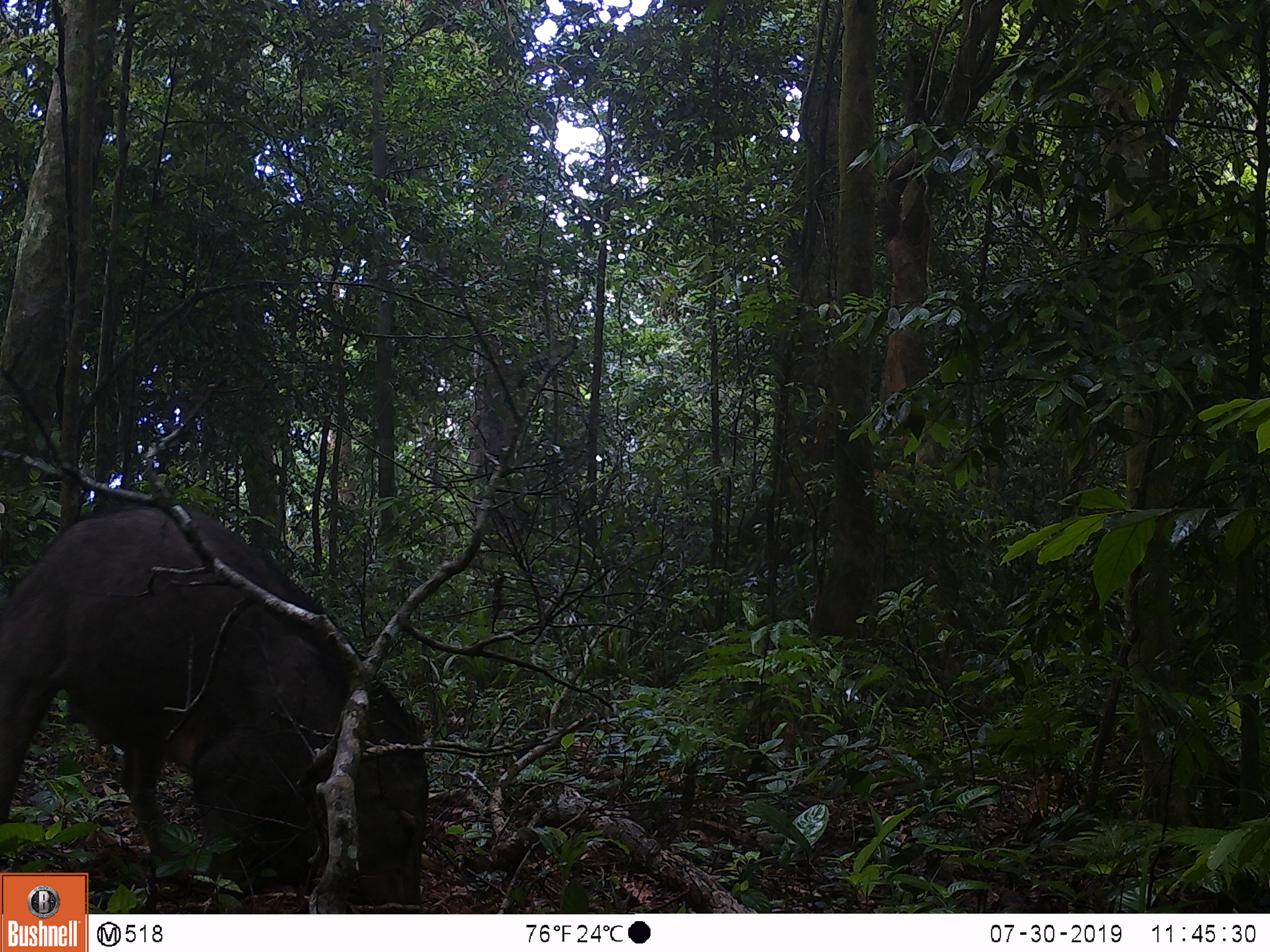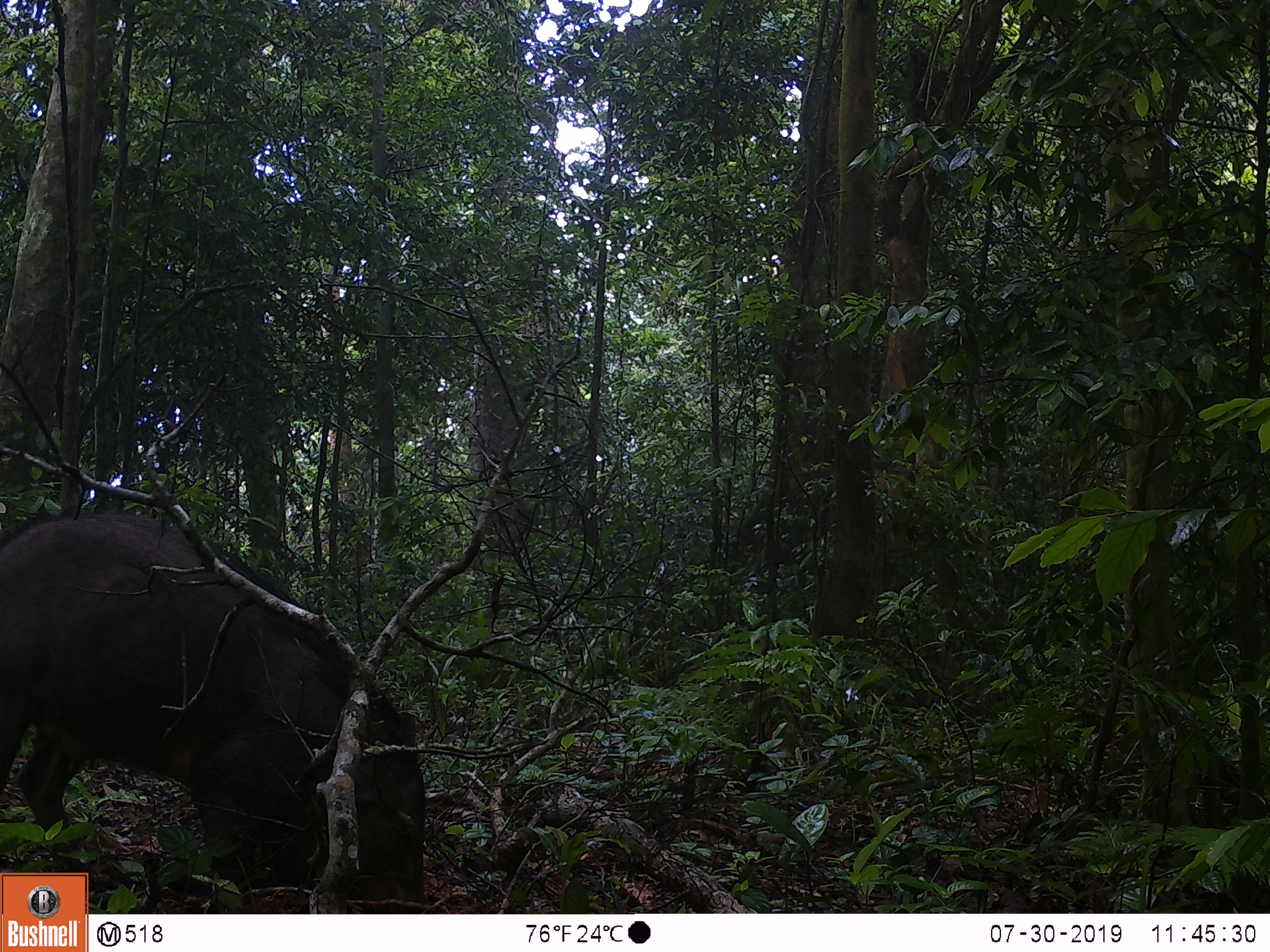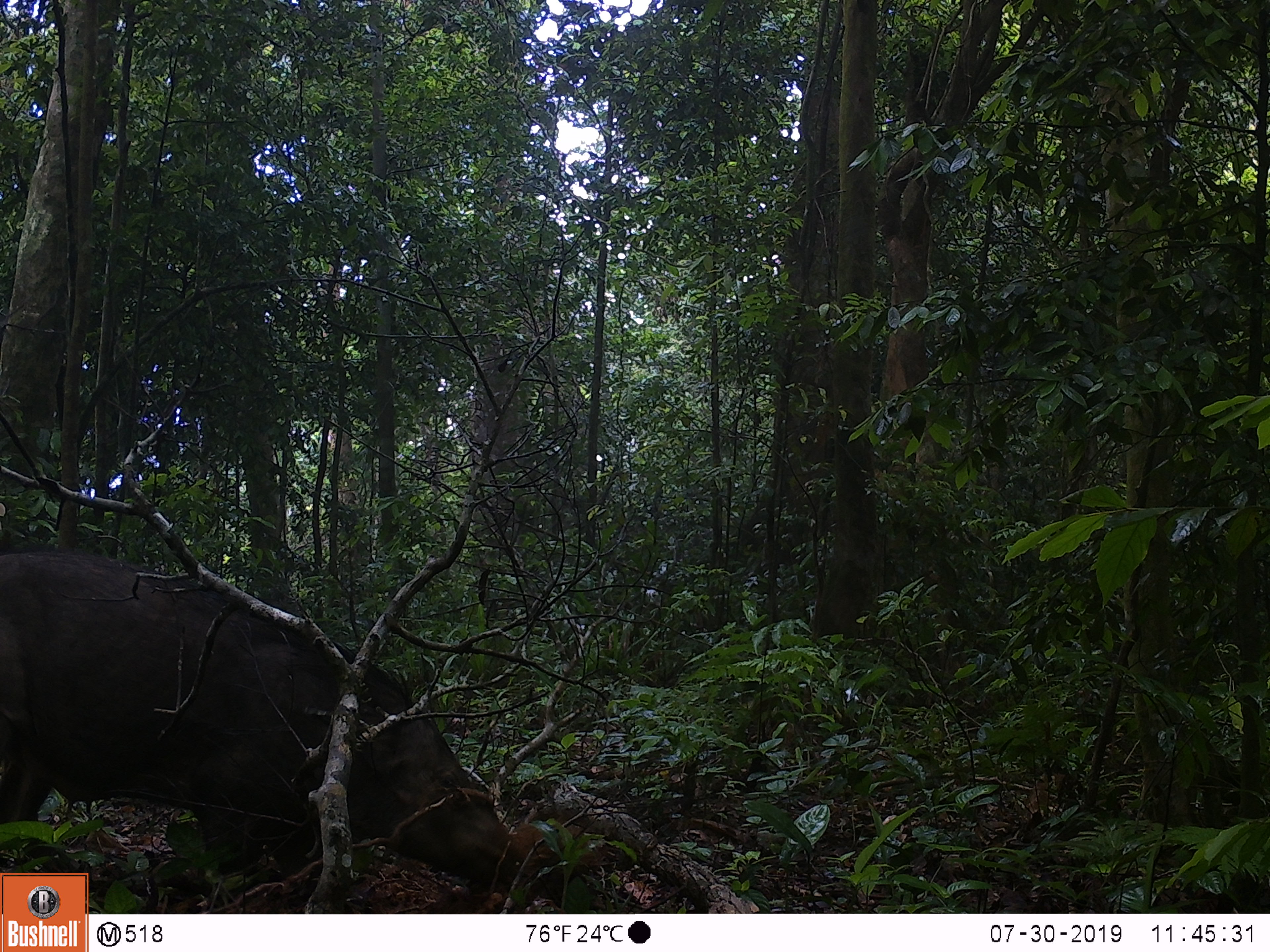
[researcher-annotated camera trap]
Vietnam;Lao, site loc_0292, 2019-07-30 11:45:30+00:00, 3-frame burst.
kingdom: Animalia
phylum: Chordata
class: Mammalia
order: Artiodactyla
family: Suidae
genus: Sus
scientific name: Sus scrofa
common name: eurasian wild pig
Eurasian wild pig (Sus scrofa). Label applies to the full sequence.